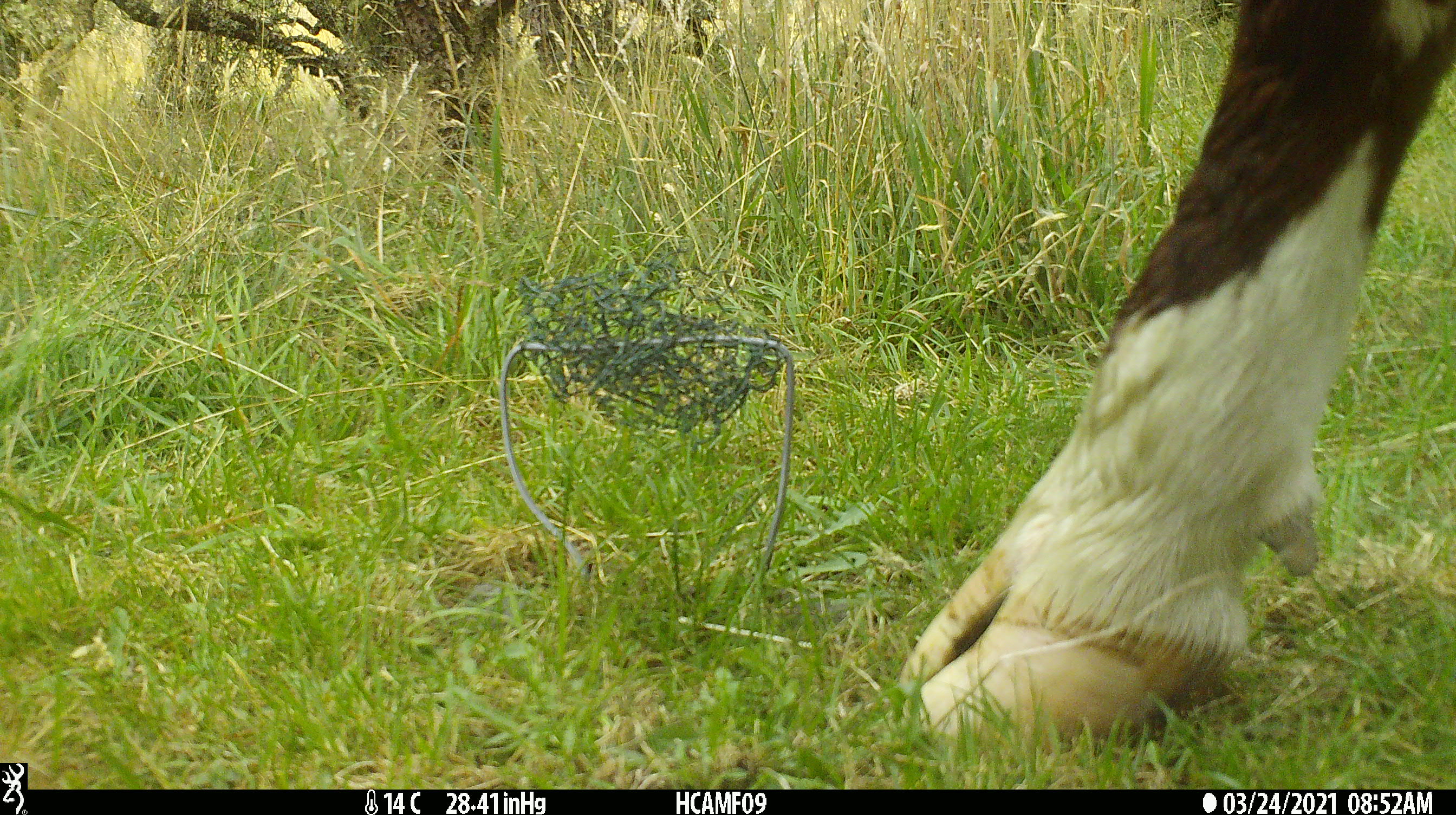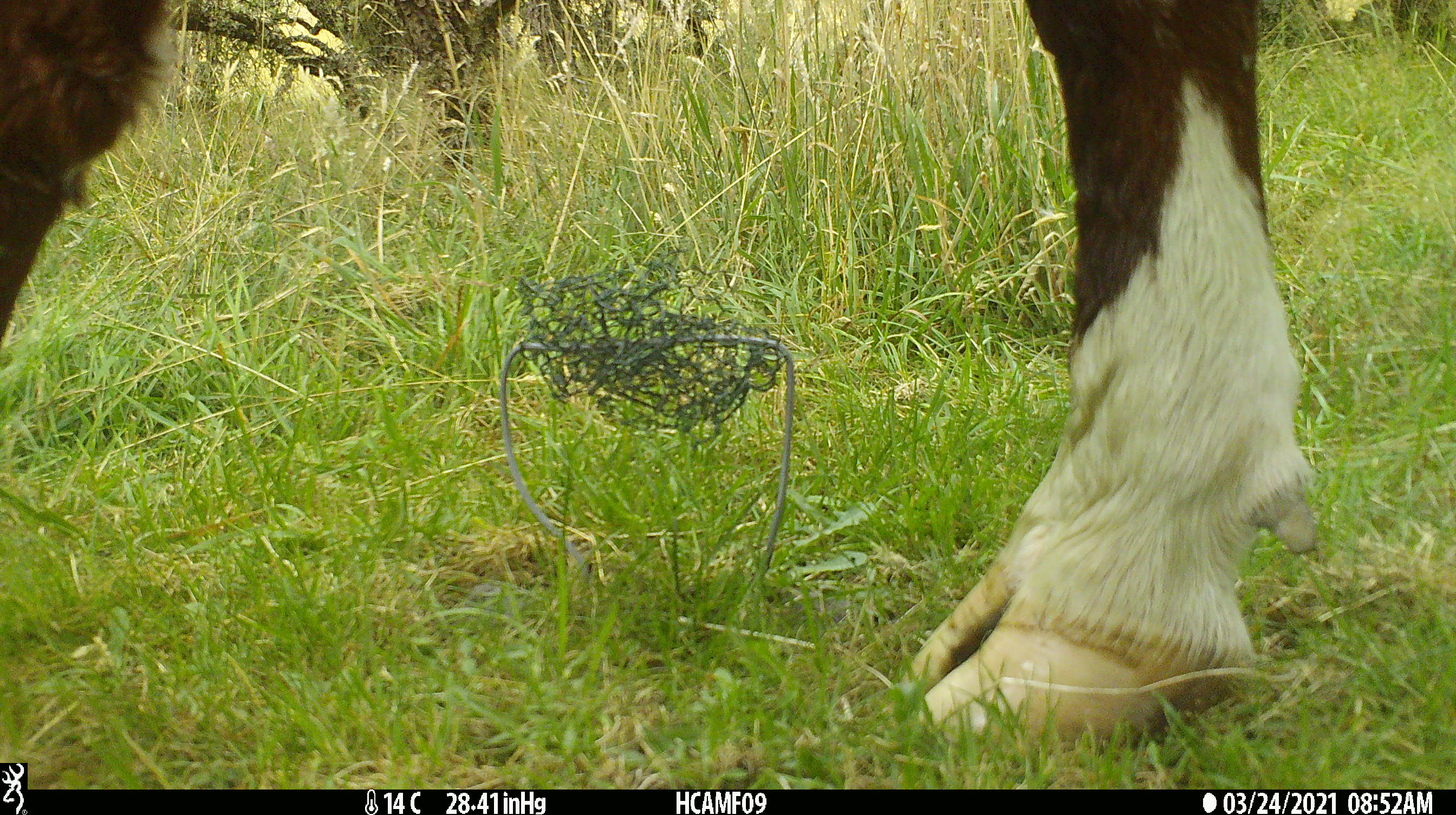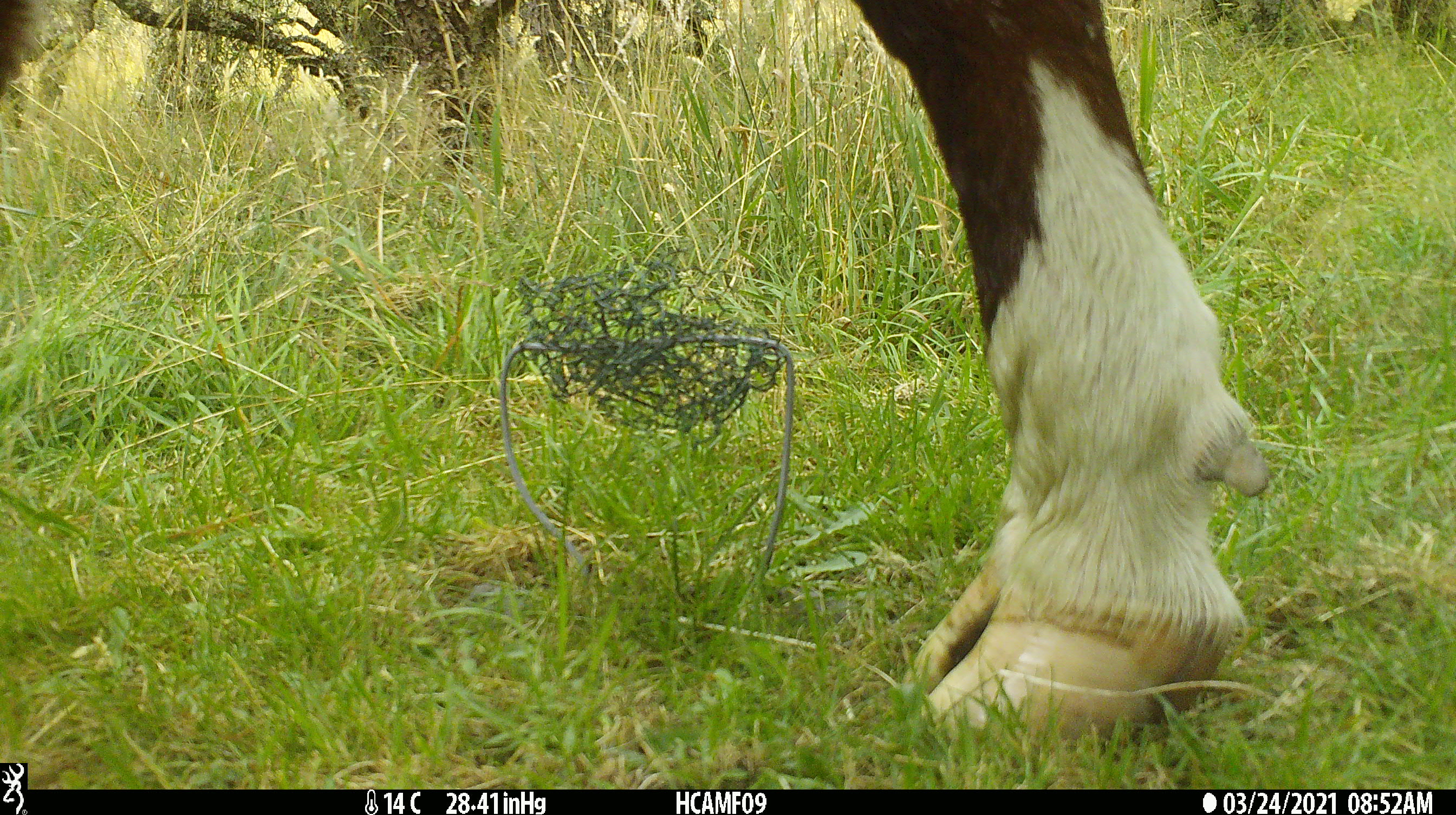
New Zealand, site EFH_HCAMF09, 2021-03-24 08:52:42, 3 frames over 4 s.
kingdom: Animalia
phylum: Chordata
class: Mammalia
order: Artiodactyla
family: Bovidae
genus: Bos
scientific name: Bos taurus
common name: domestic cow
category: cow